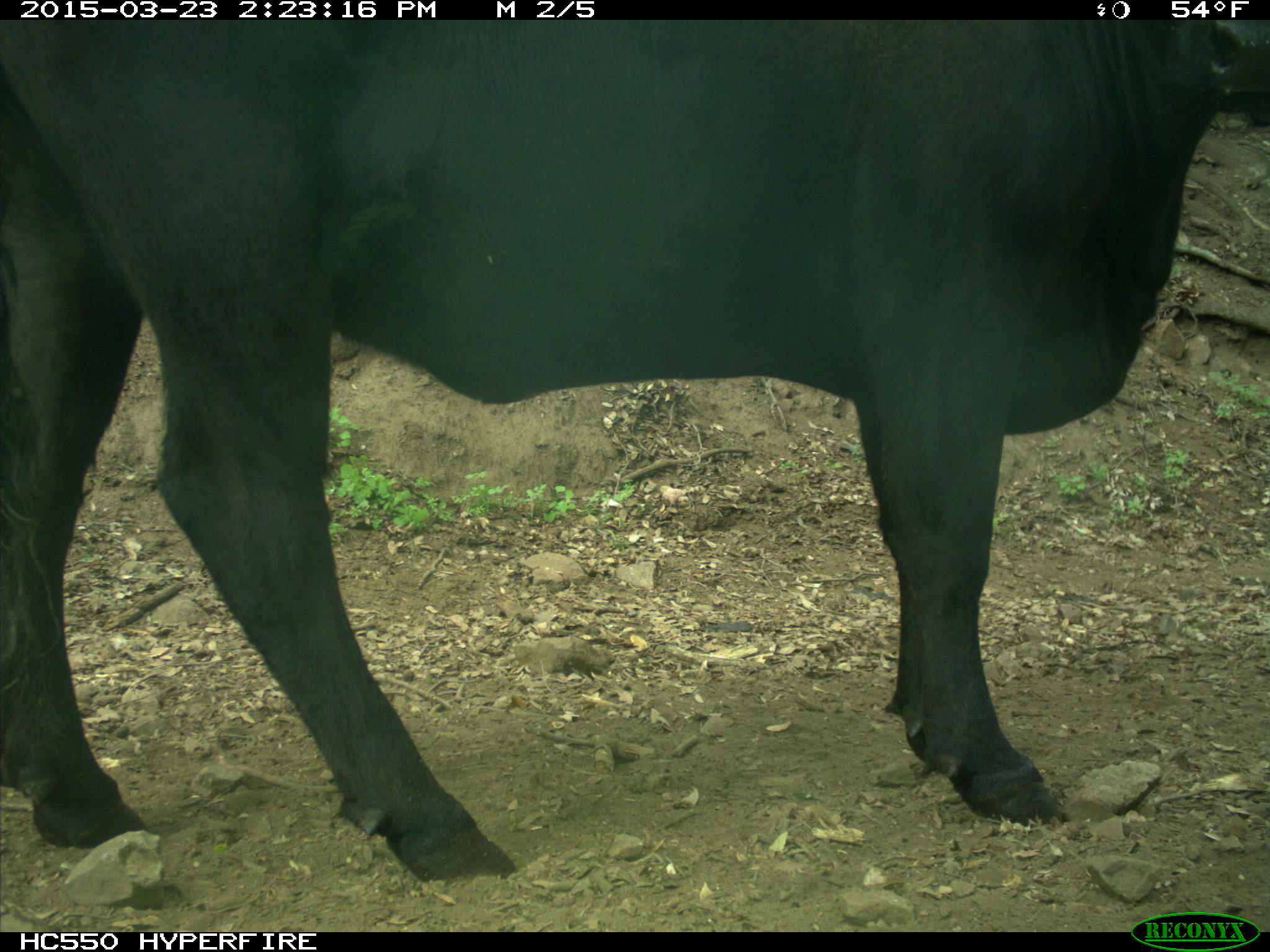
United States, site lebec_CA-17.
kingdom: Animalia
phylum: Chordata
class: Mammalia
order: Artiodactyla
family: Bovidae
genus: Bos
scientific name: Bos taurus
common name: domestic cow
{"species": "Bos taurus (domestic cow)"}